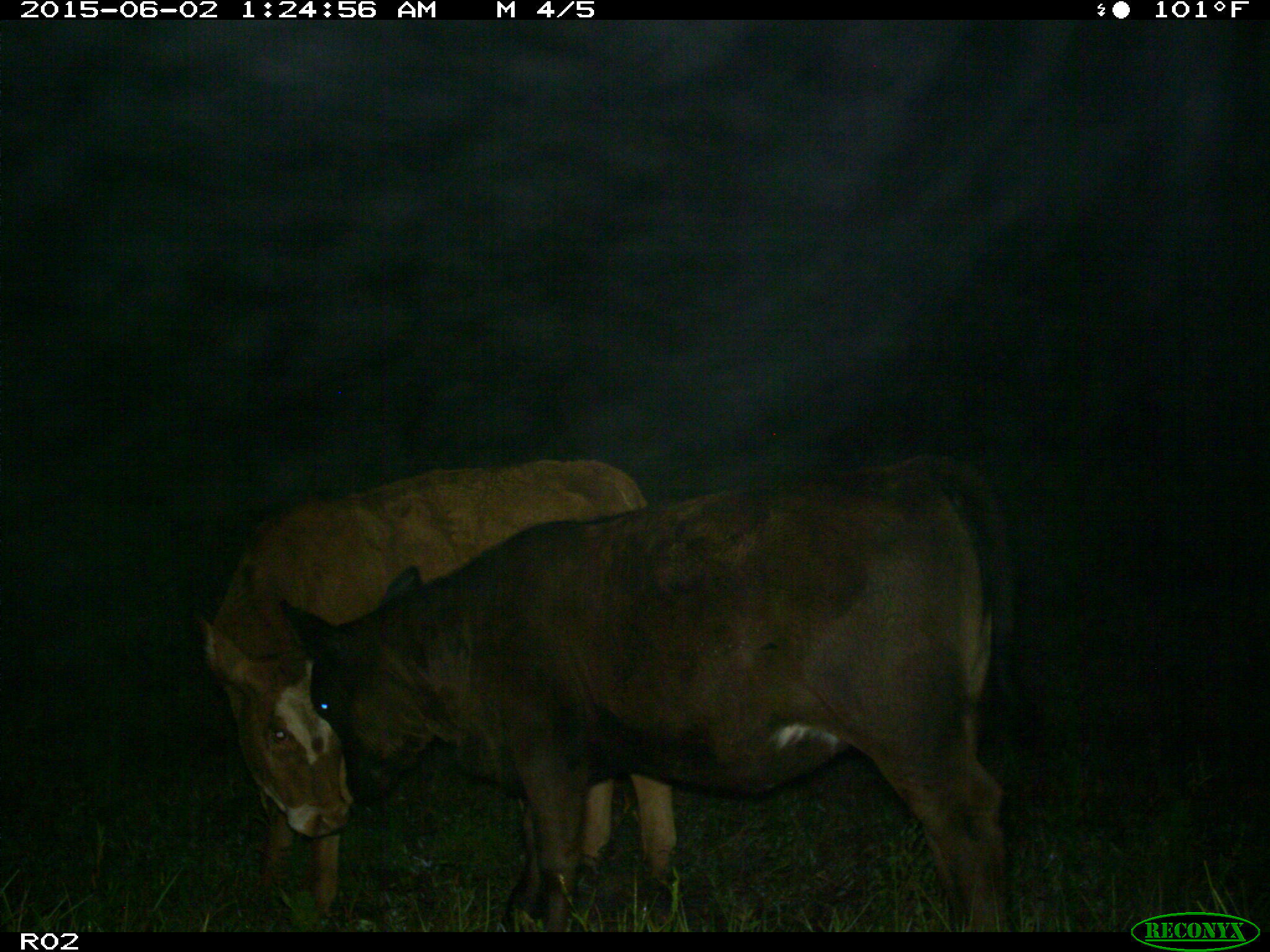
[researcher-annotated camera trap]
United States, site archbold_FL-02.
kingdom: Animalia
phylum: Chordata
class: Mammalia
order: Artiodactyla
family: Bovidae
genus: Bos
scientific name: Bos taurus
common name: domestic cow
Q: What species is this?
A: Bos taurus (domestic cow).